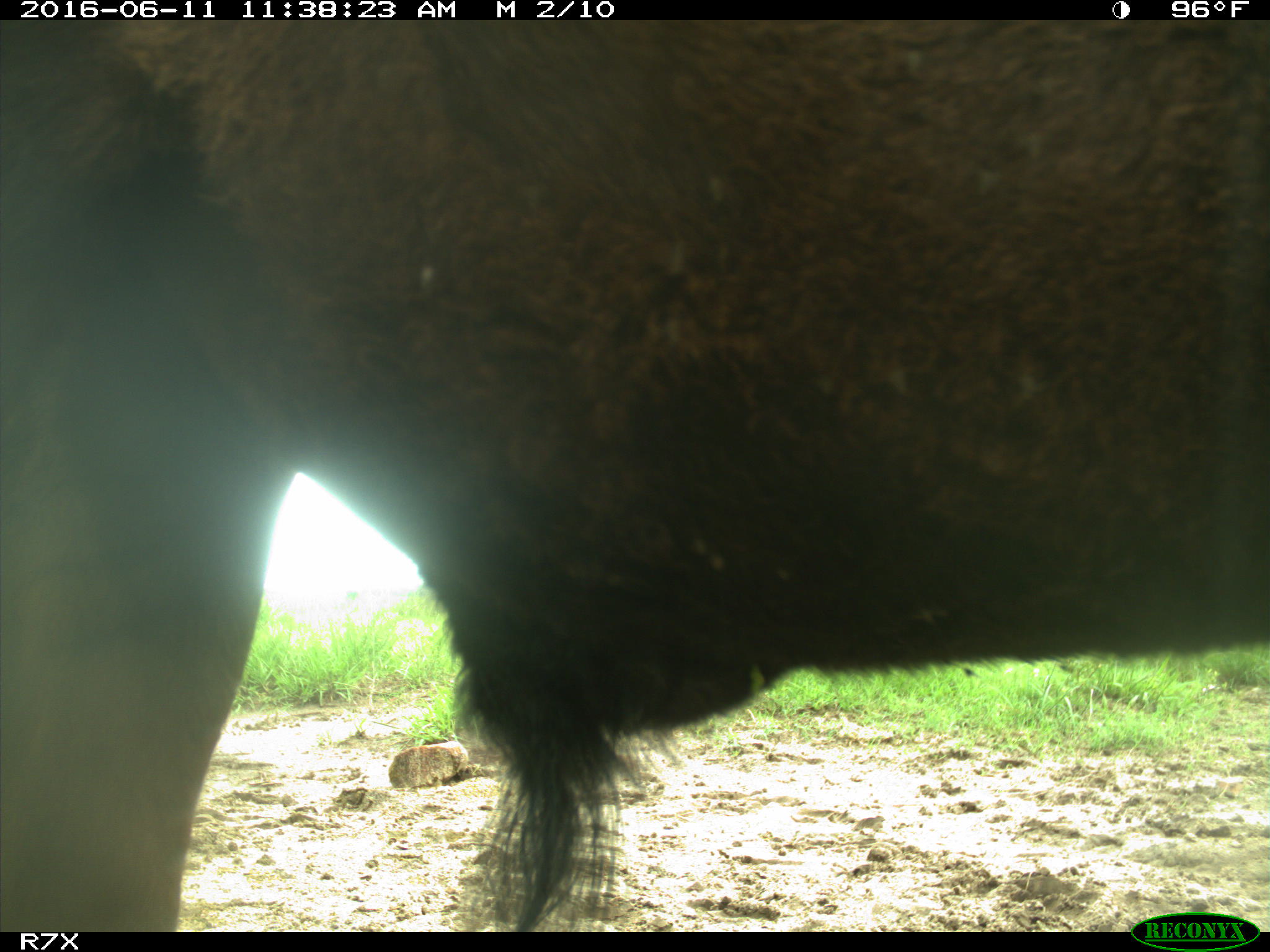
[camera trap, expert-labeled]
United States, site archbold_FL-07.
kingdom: Animalia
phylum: Chordata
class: Mammalia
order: Artiodactyla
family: Bovidae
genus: Bos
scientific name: Bos taurus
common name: domestic cow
Bos taurus (domestic cow).